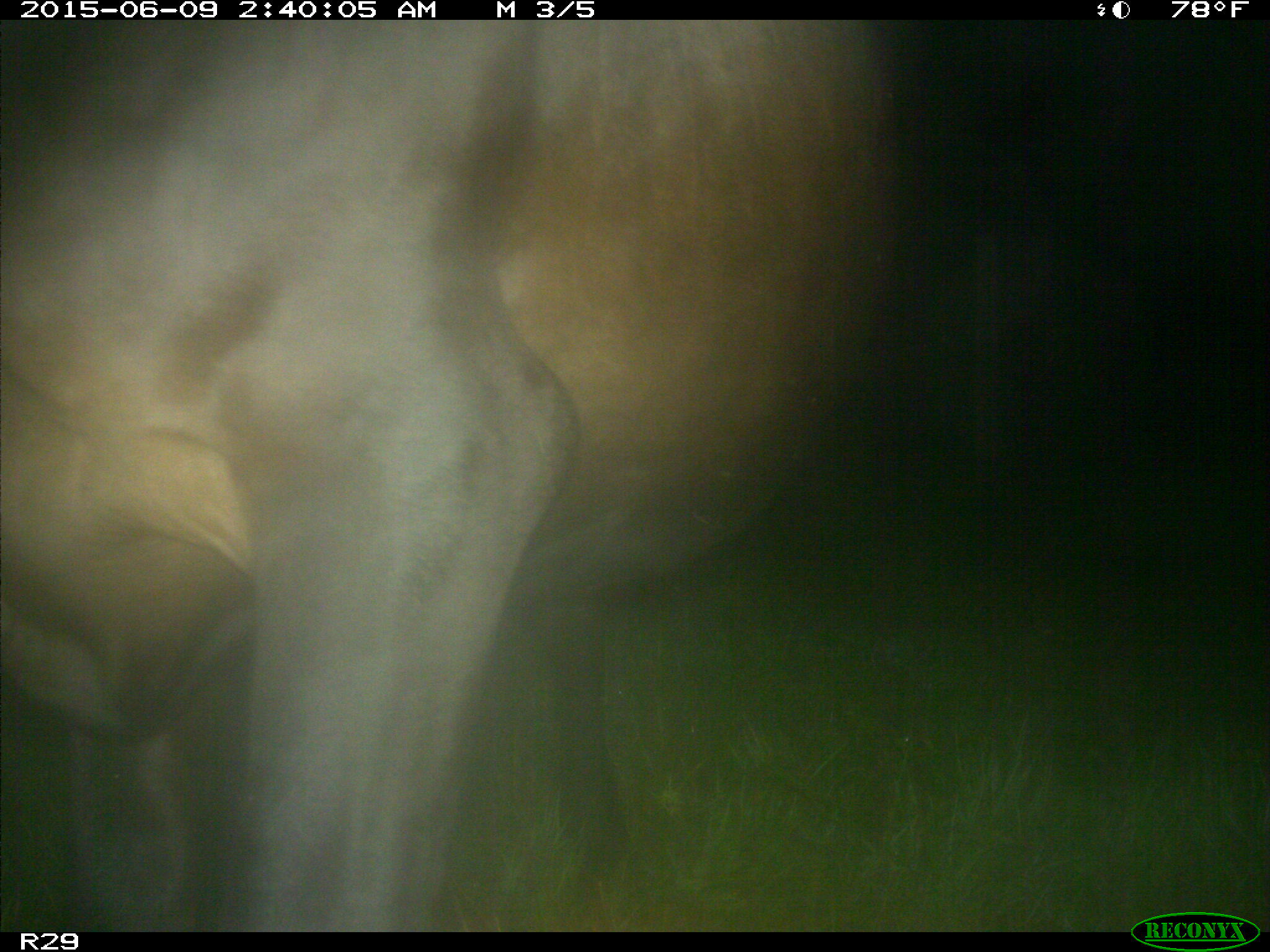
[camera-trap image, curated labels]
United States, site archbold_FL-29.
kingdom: Animalia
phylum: Chordata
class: Mammalia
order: Artiodactyla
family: Bovidae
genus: Bos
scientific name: Bos taurus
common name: domestic cow